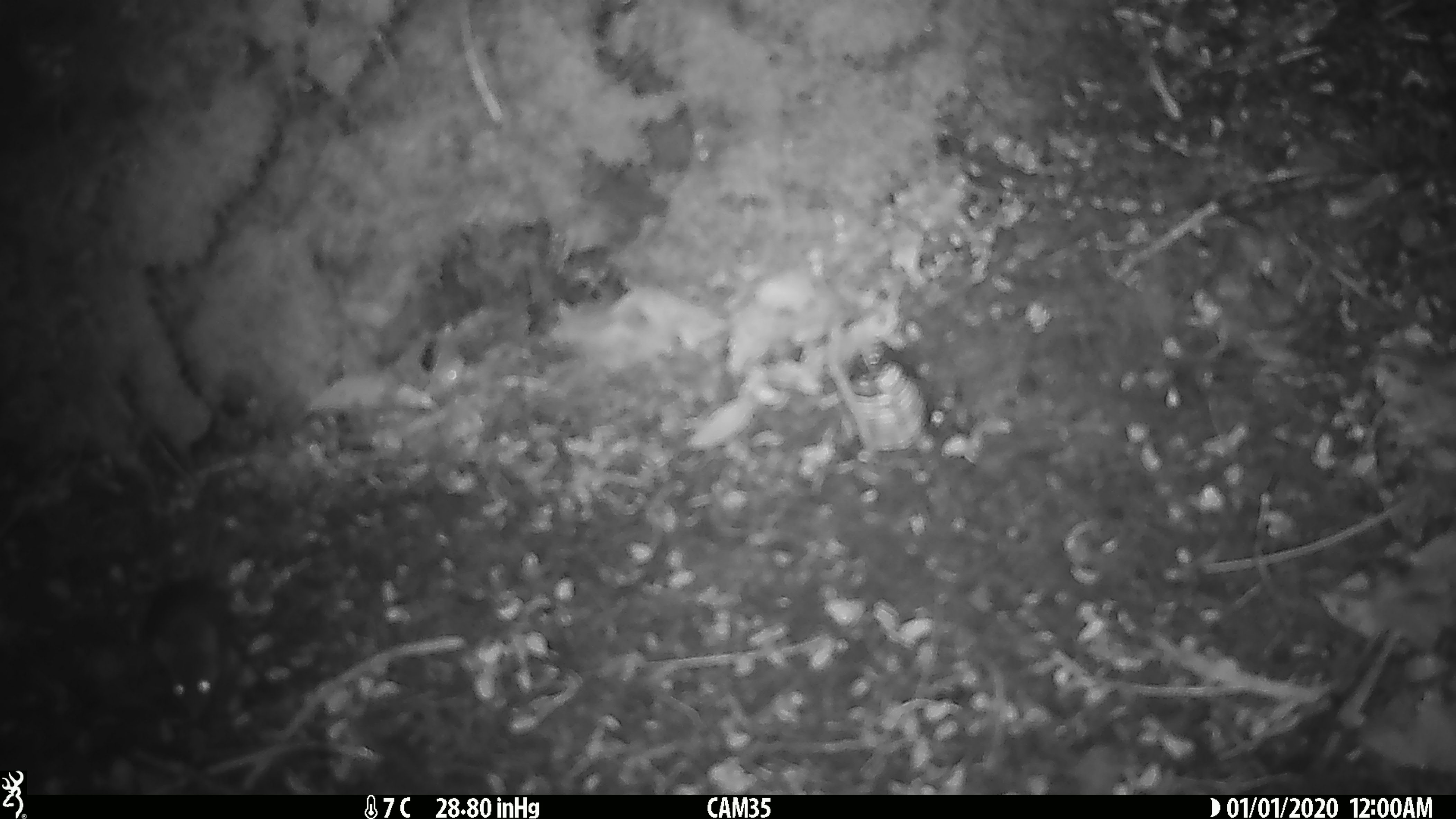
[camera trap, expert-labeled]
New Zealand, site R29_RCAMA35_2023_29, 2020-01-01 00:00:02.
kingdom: Animalia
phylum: Chordata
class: Mammalia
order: Rodentia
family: Muridae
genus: Mus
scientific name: Mus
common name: mouse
Mouse (Mus).